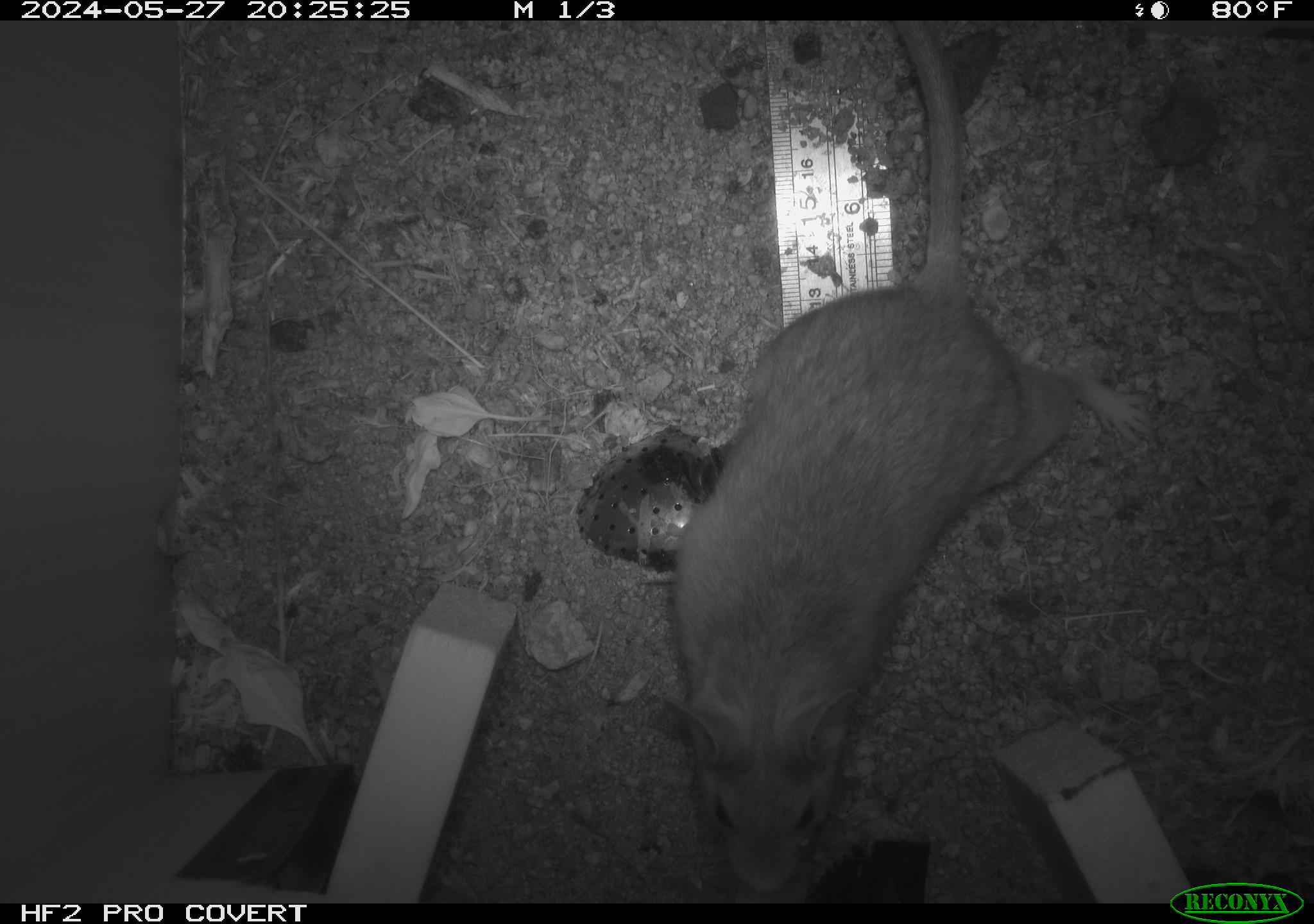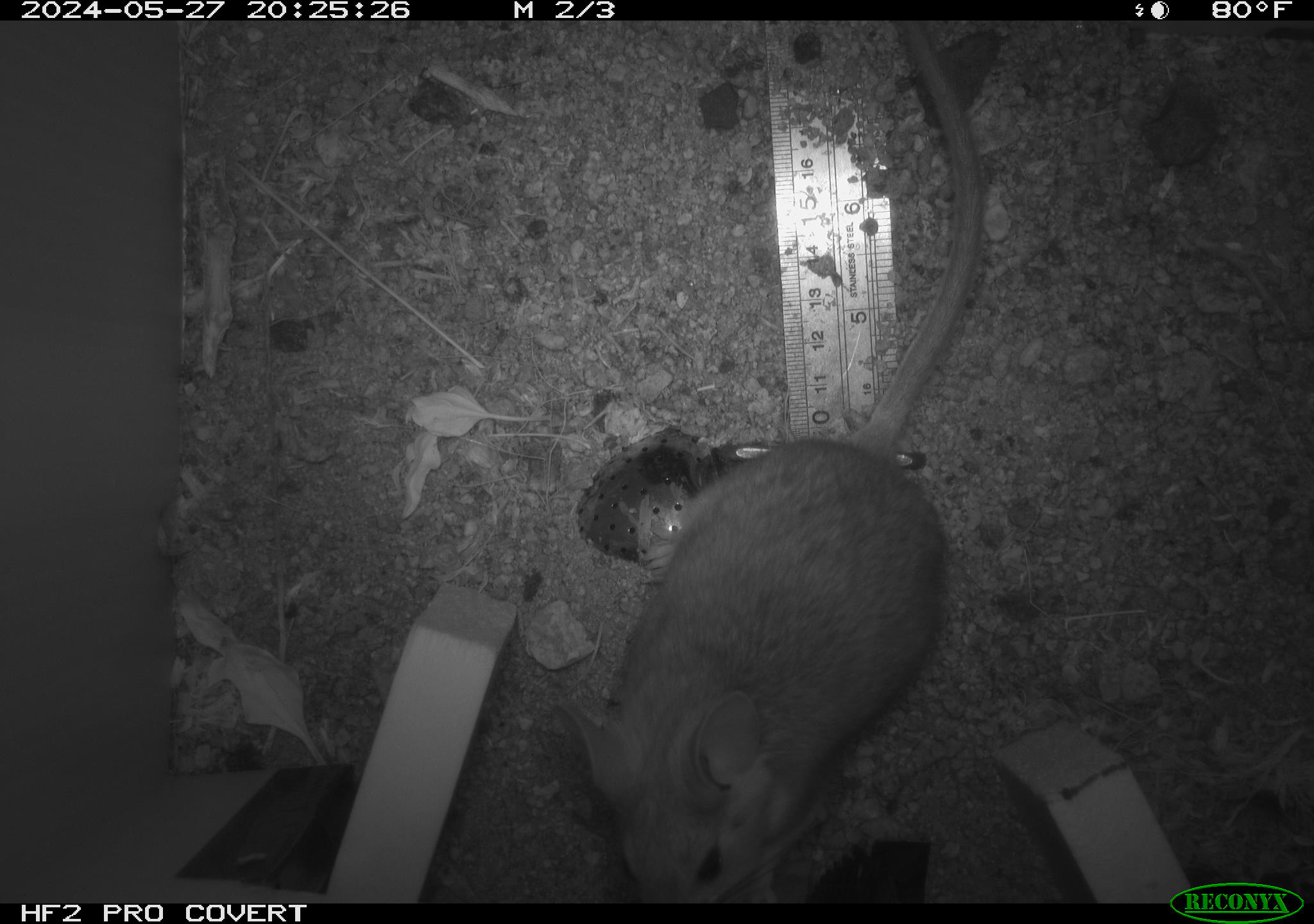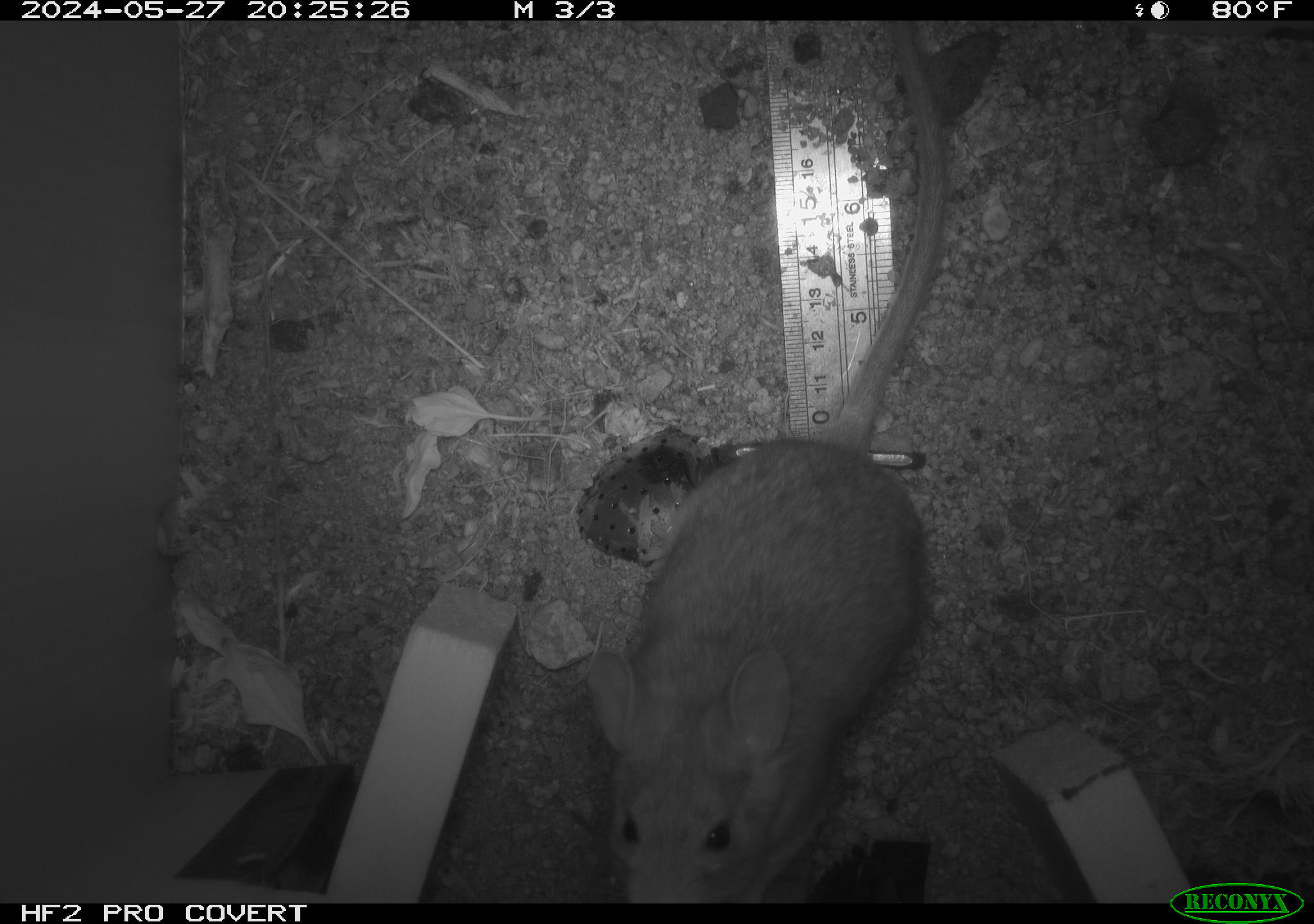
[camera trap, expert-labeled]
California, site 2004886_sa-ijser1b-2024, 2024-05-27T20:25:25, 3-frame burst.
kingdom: Animalia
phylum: Chordata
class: Mammalia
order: Rodentia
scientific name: Rodentia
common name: woodrat or rat or mouse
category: woodrat or rat or mouse species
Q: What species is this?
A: Woodrat or rat or mouse species (woodrat or rat or mouse) (Rodentia).